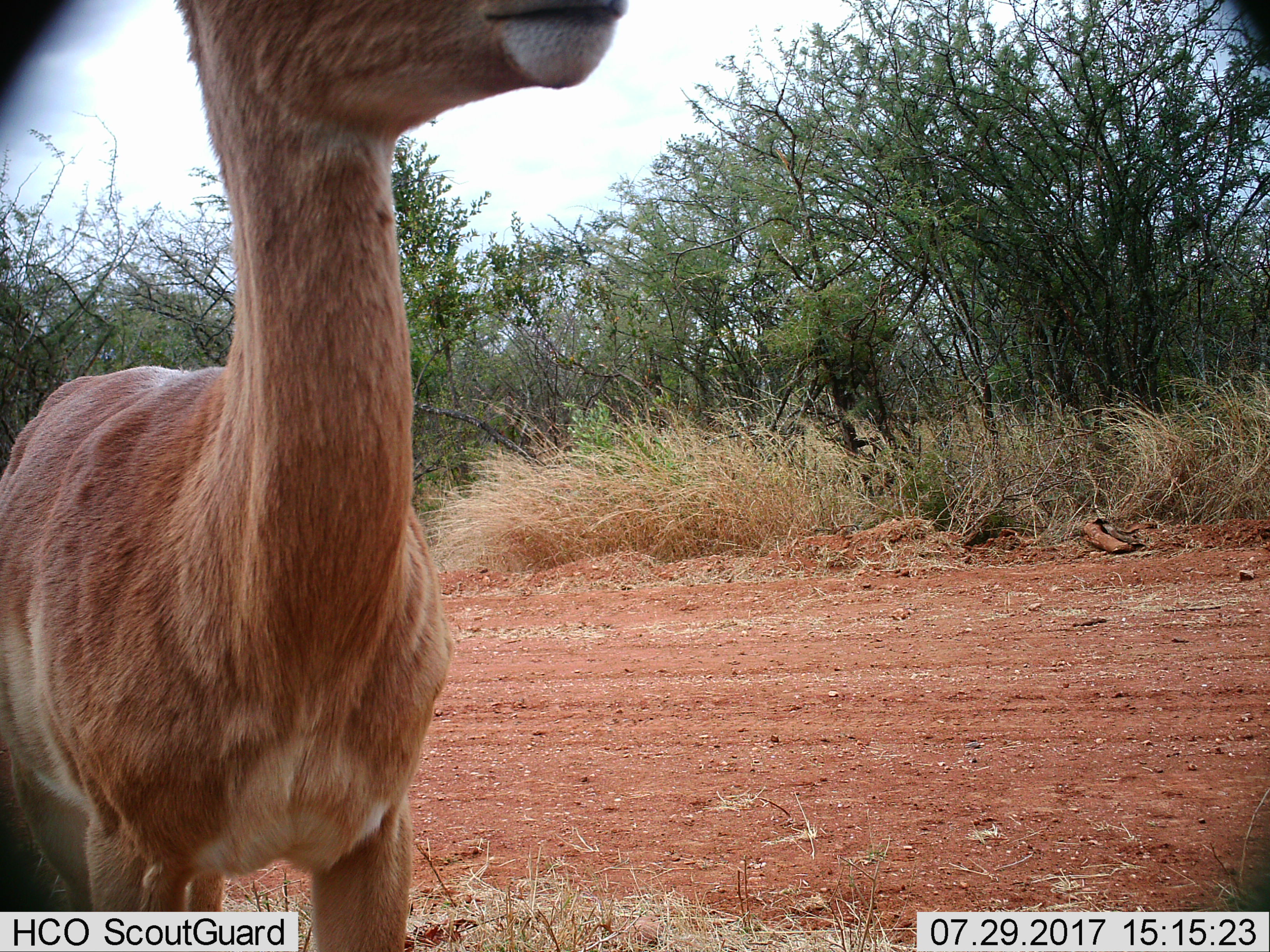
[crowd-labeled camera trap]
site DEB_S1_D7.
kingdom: Animalia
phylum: Chordata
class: Mammalia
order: Artiodactyla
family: Bovidae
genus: Aepyceros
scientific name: Aepyceros melampus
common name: impala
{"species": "impala (Aepyceros melampus)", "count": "1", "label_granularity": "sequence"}